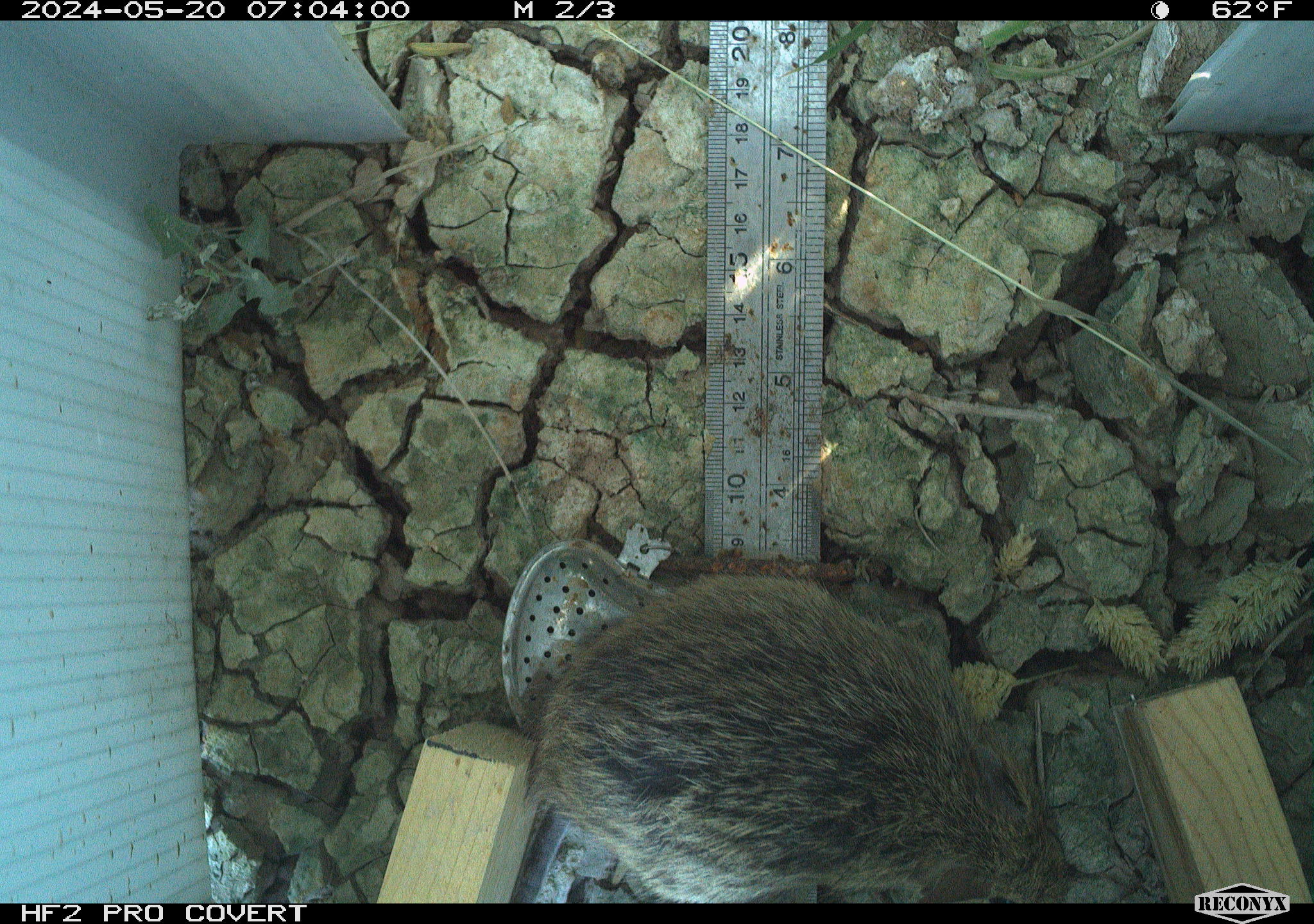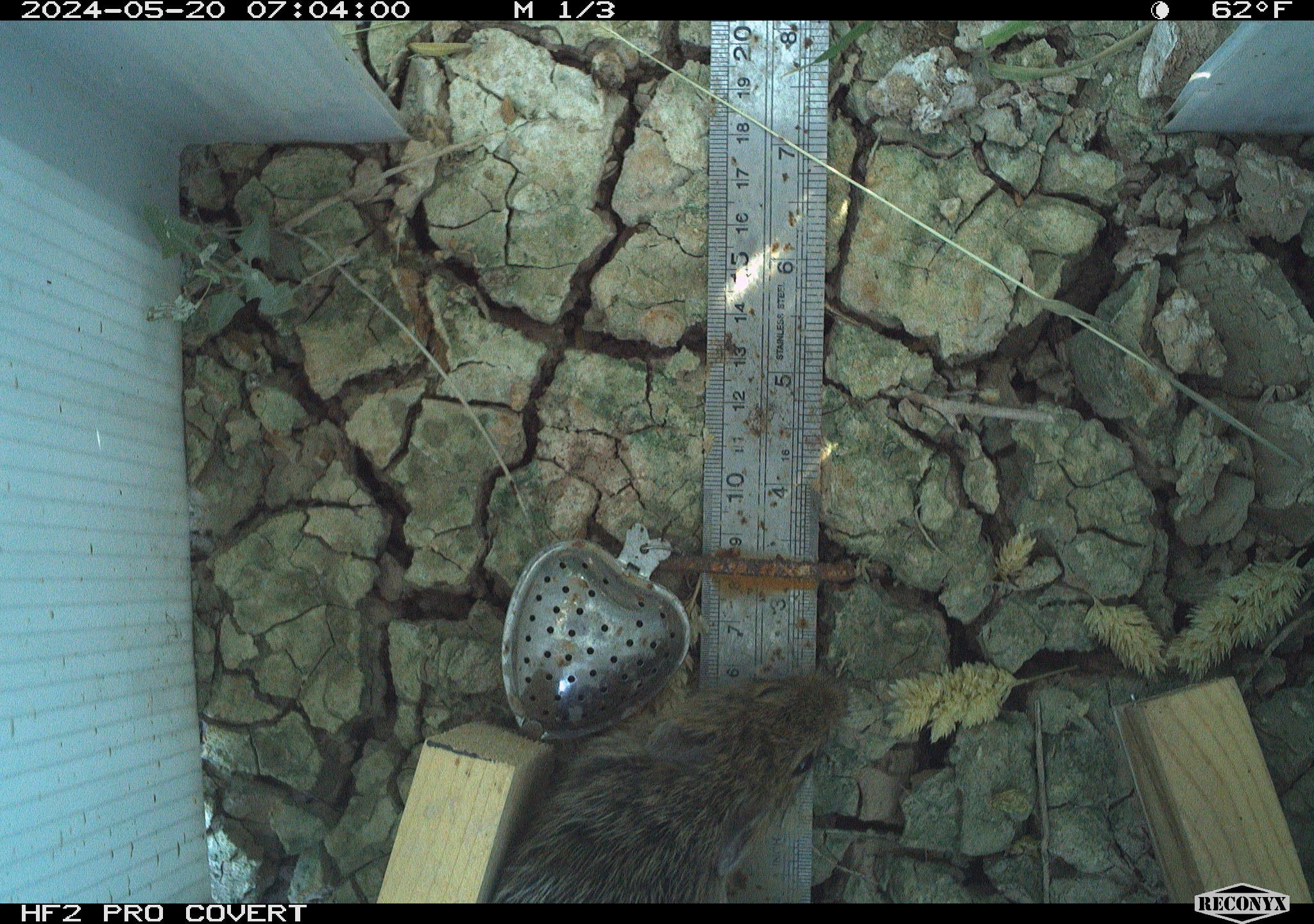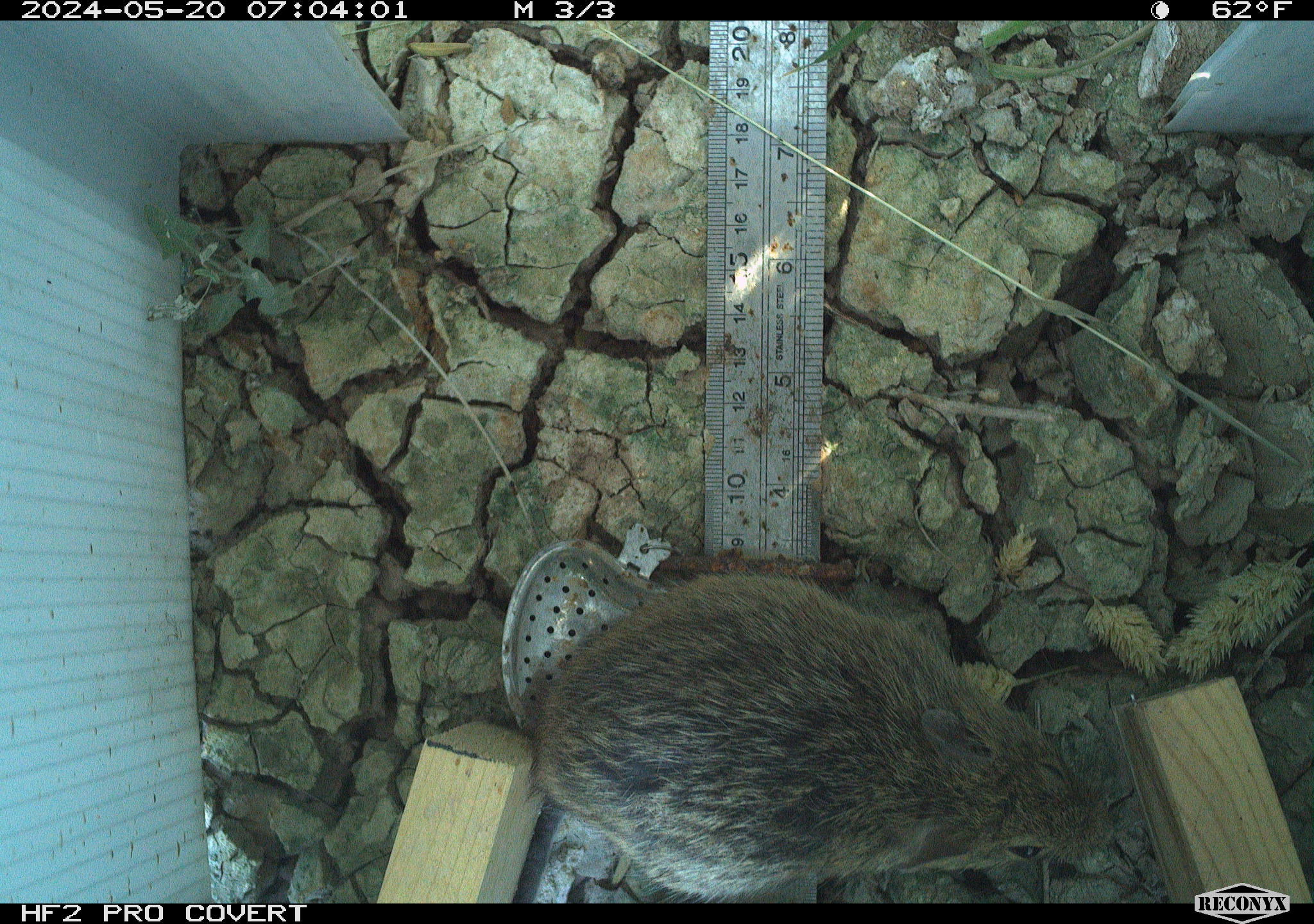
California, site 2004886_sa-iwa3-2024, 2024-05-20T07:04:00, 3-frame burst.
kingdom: Animalia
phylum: Chordata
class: Mammalia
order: Rodentia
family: Cricetidae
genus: Sigmodon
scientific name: Sigmodon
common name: cotton rat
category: sigmodon species